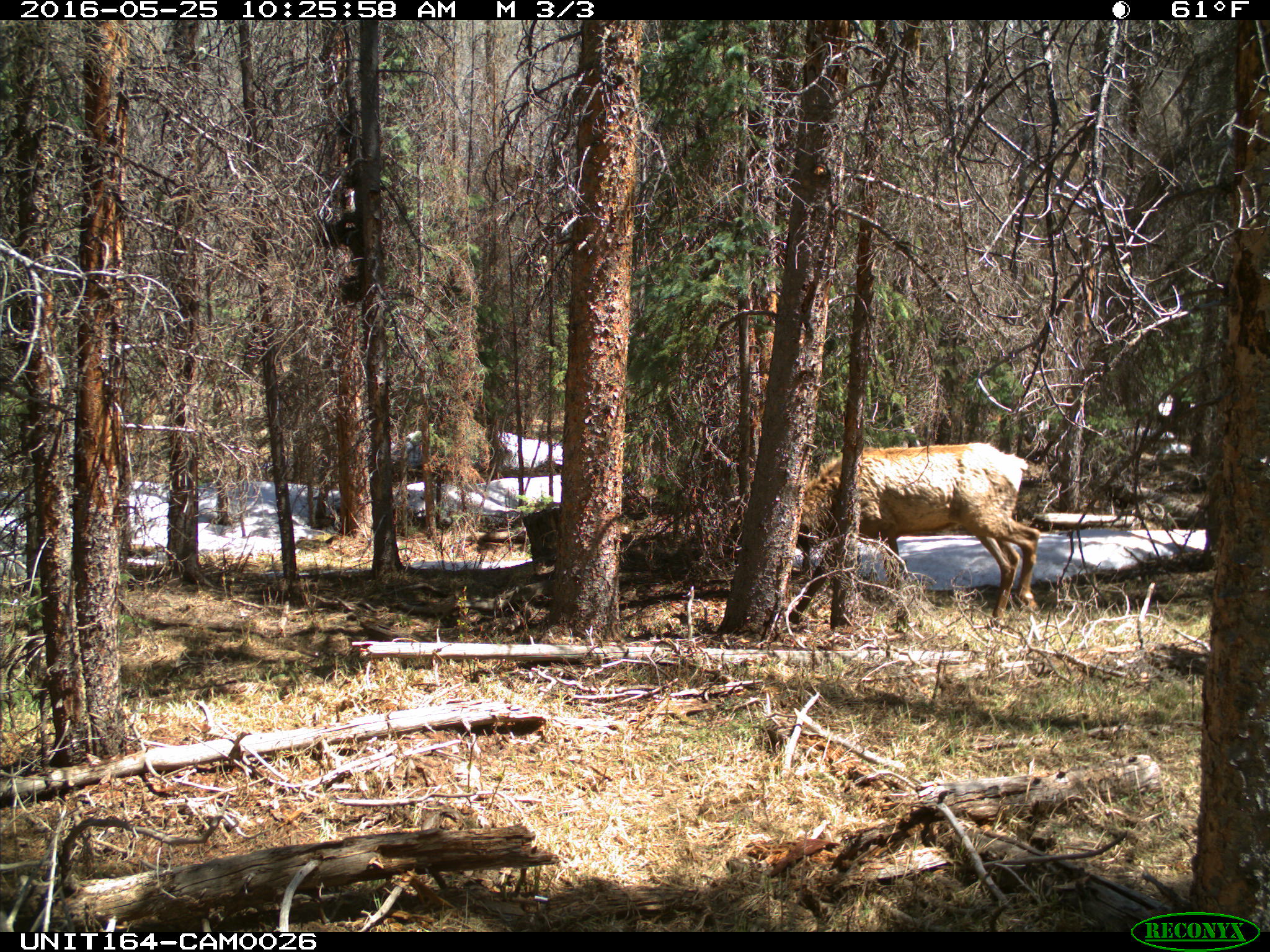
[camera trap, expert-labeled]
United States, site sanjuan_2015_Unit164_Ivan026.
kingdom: Animalia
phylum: Chordata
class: Mammalia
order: Artiodactyla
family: Cervidae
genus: Cervus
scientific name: Cervus elaphus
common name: red deer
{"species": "Cervus elaphus (red deer)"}